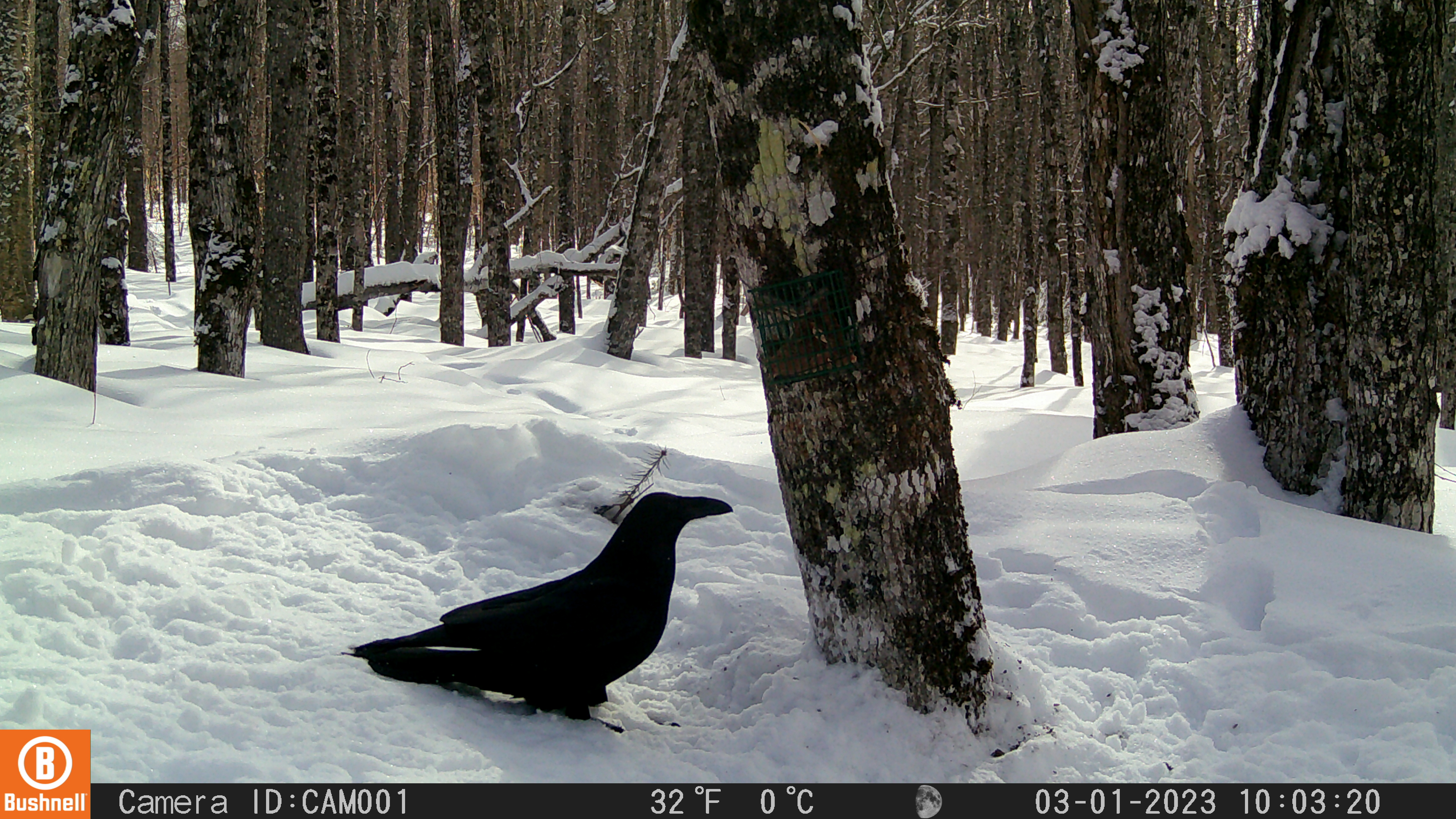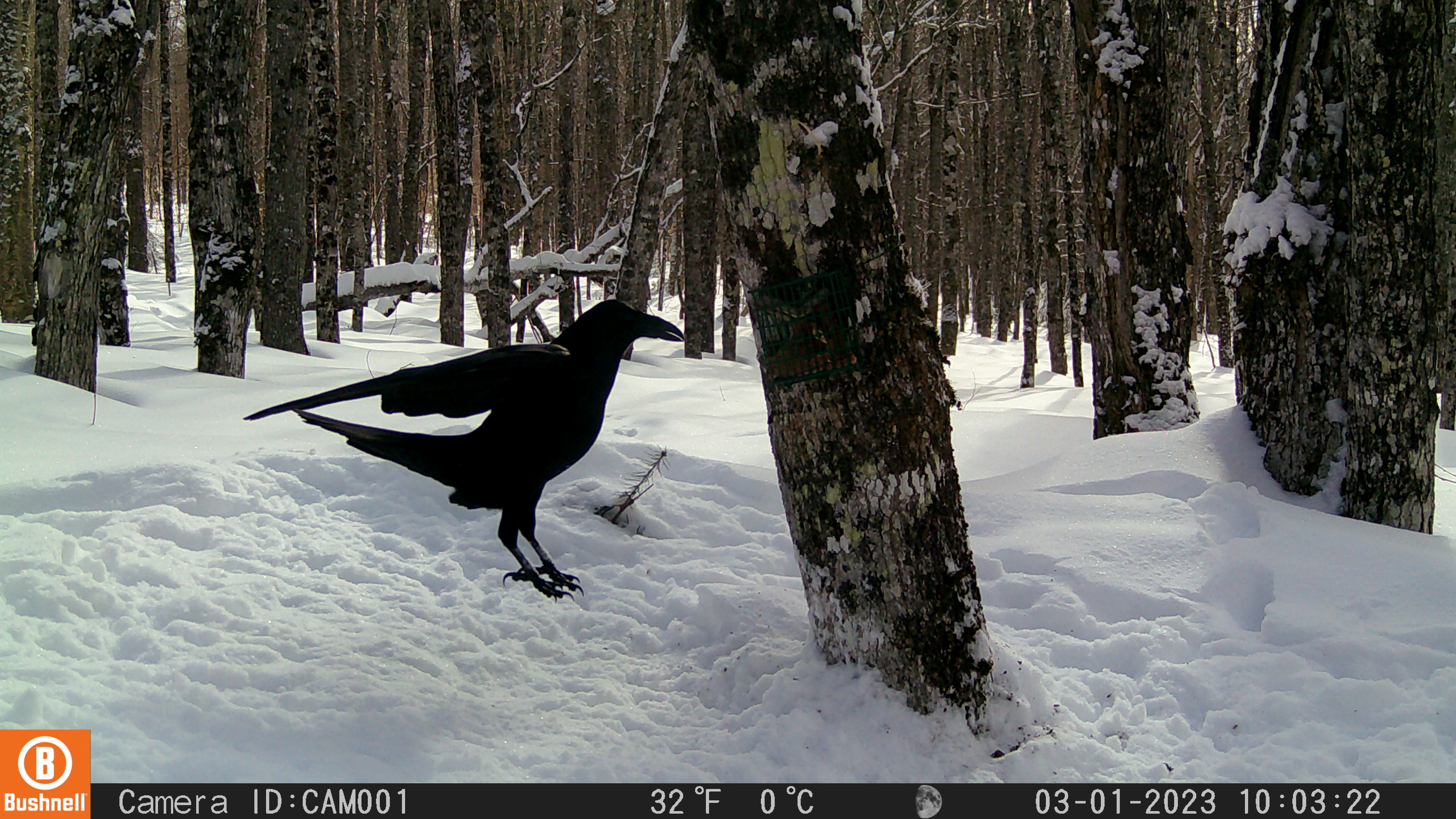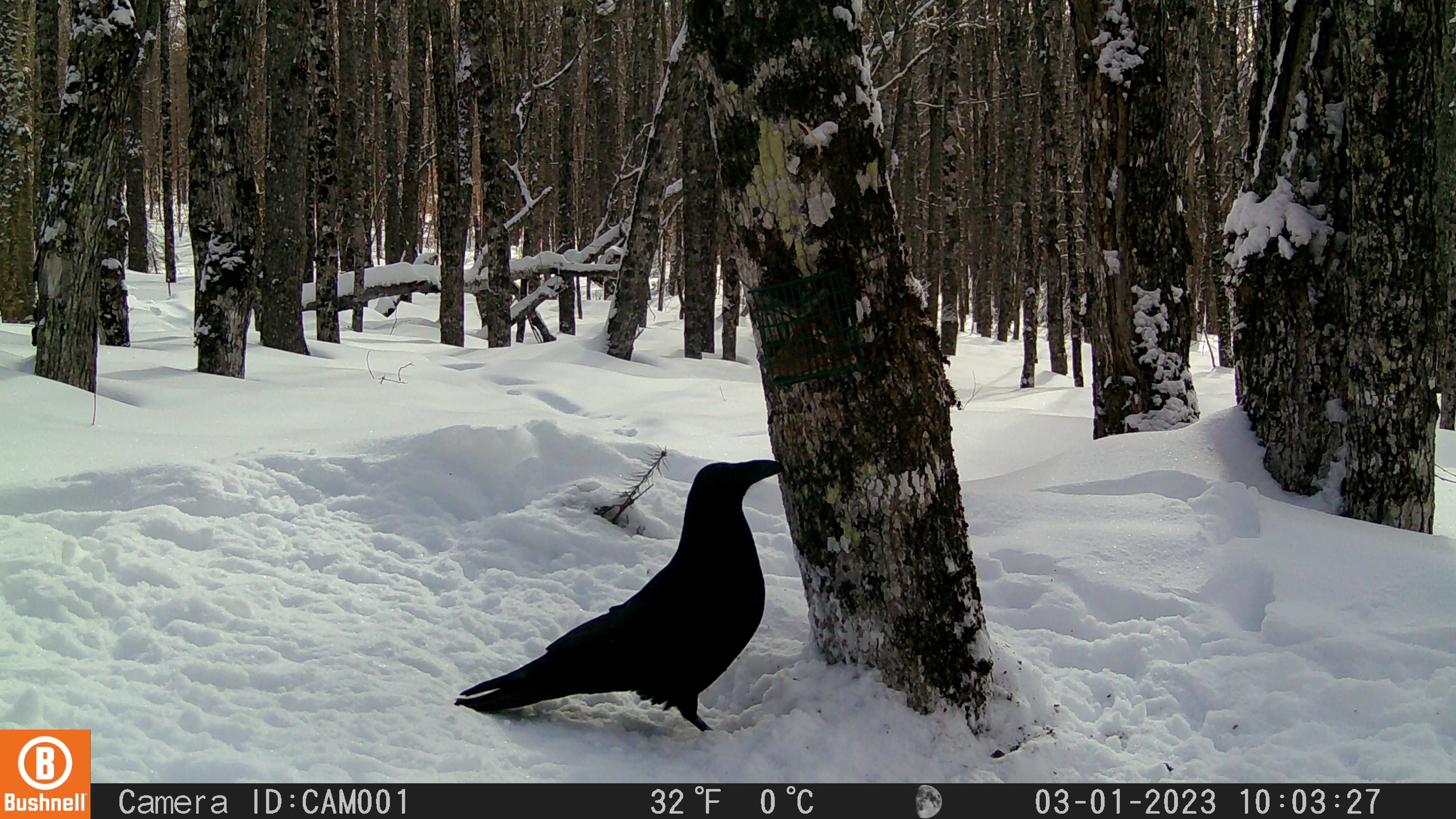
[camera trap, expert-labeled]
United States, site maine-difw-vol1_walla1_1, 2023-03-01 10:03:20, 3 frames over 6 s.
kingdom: Animalia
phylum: Chordata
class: Aves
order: Passeriformes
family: Corvidae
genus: Corvus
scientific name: Corvus corax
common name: common raven